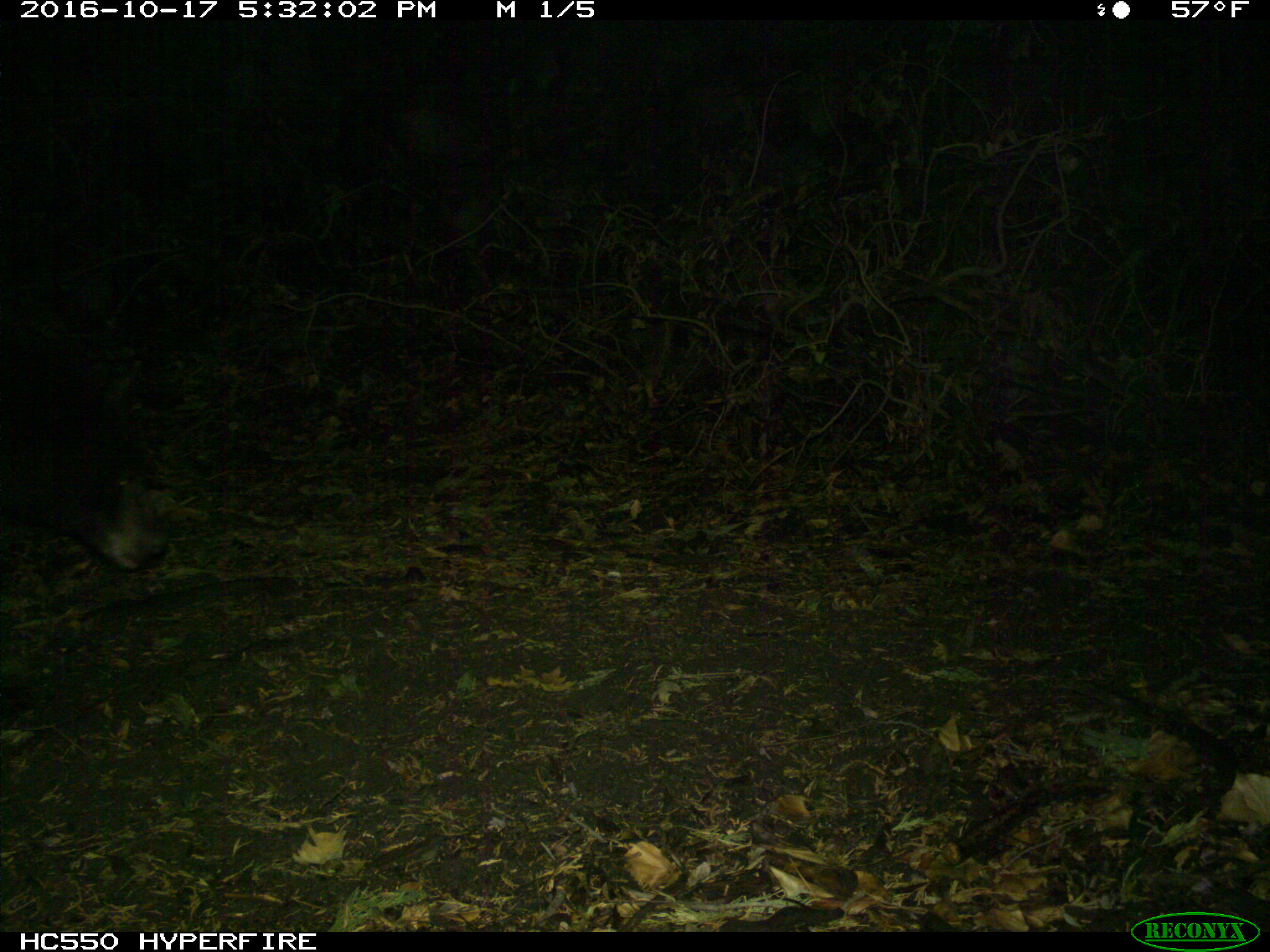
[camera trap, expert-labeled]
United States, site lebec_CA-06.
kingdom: Animalia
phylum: Chordata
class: Mammalia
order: Carnivora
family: Ursidae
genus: Ursus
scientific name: Ursus americanus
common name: american black bear